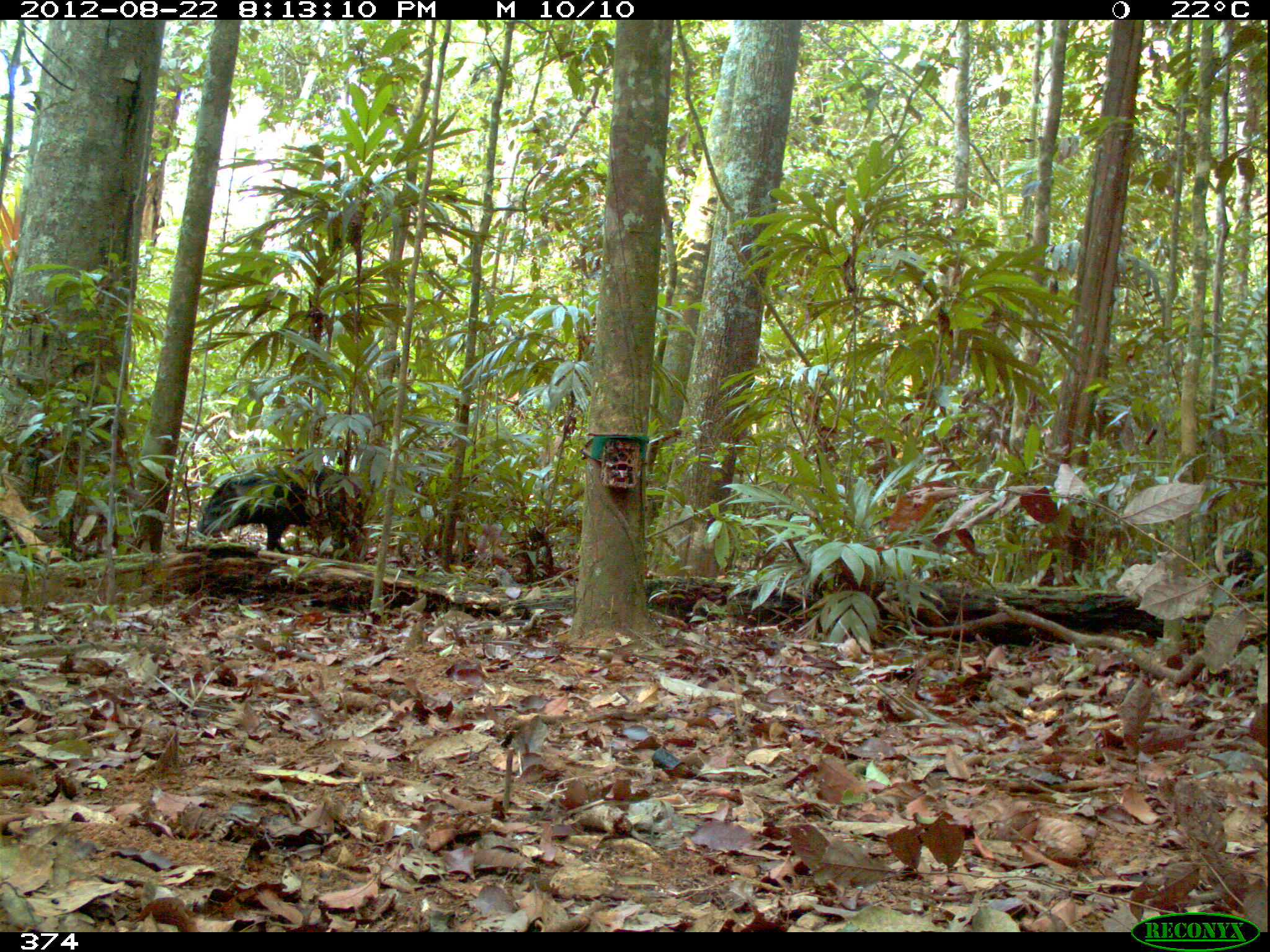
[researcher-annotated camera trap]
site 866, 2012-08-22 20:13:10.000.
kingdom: Animalia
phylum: Chordata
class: Mammalia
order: Artiodactyla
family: Tayassuidae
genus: Tayassu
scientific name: Tayassu pecari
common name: white-lipped peccary